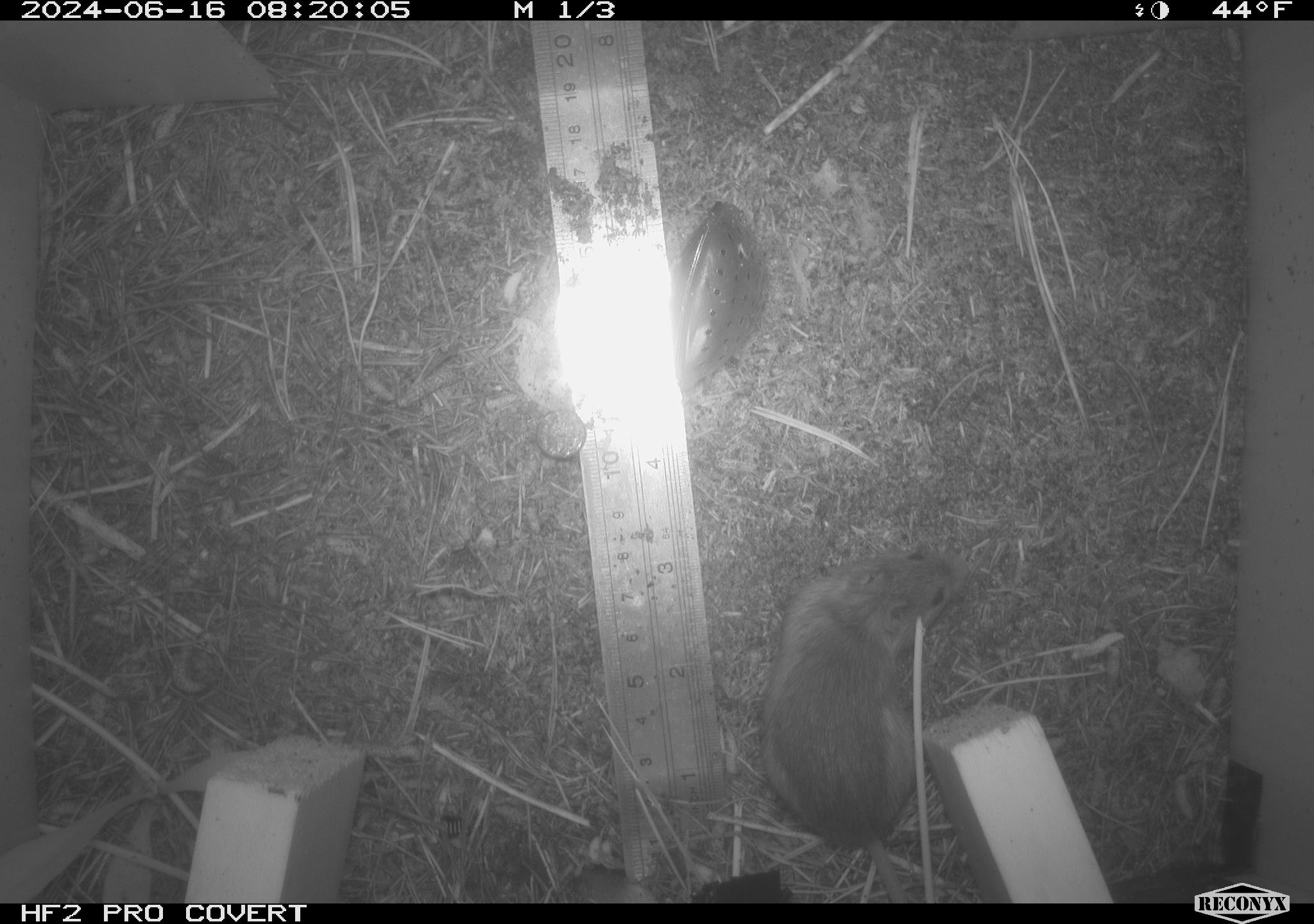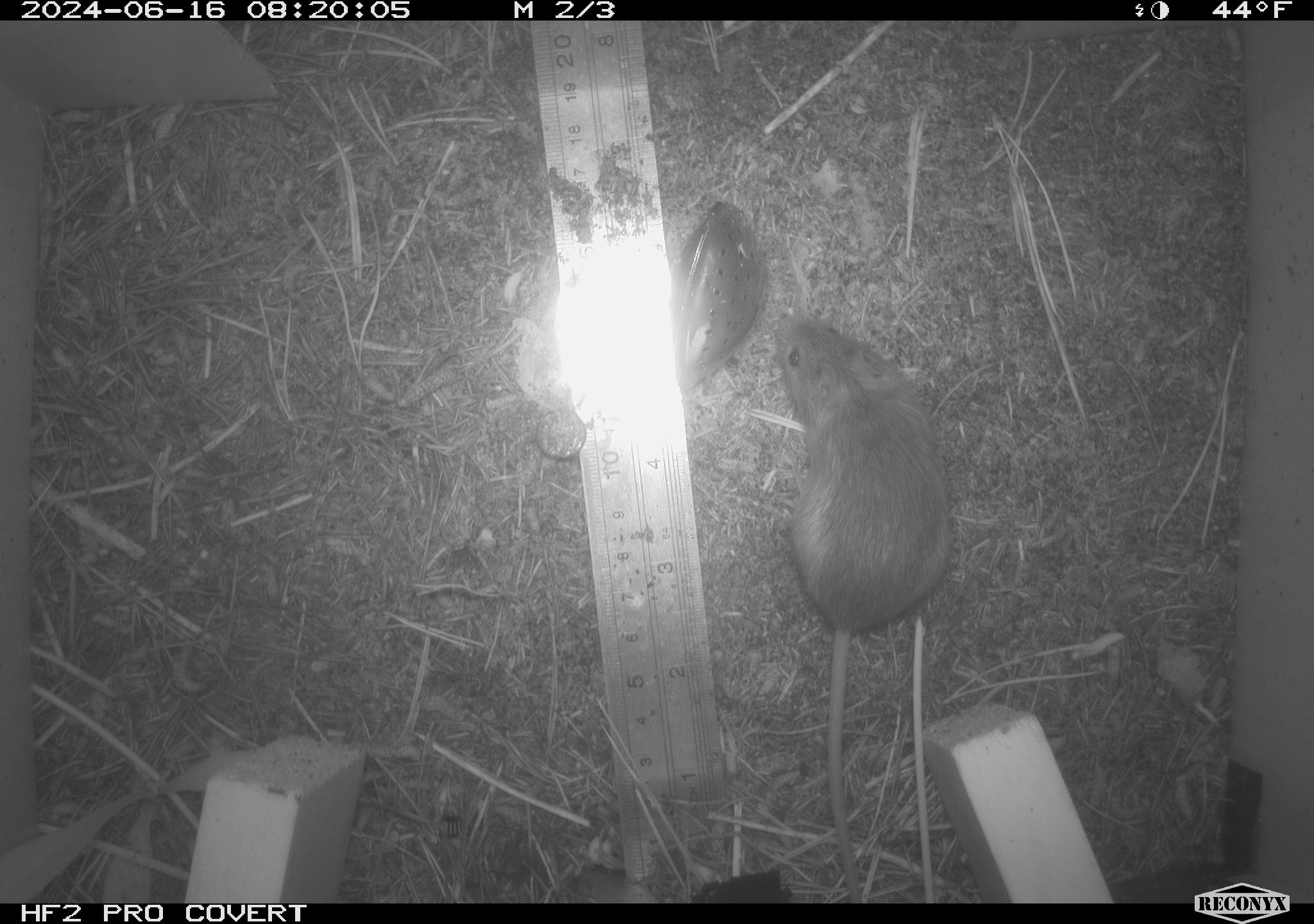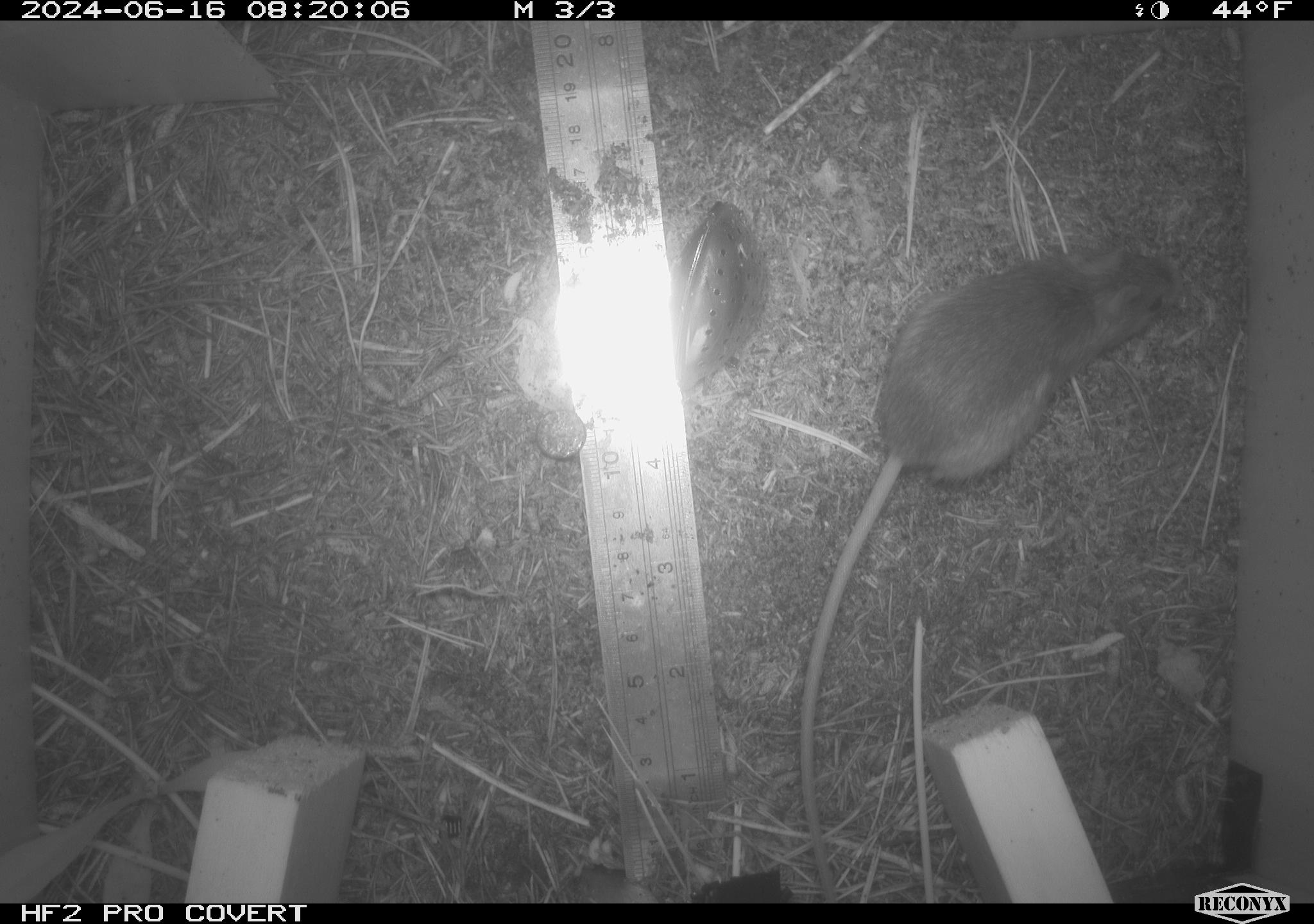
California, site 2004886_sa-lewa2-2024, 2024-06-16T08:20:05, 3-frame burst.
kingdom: Animalia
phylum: Chordata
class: Mammalia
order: Rodentia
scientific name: Rodentia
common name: rodent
Rodent (Rodentia).